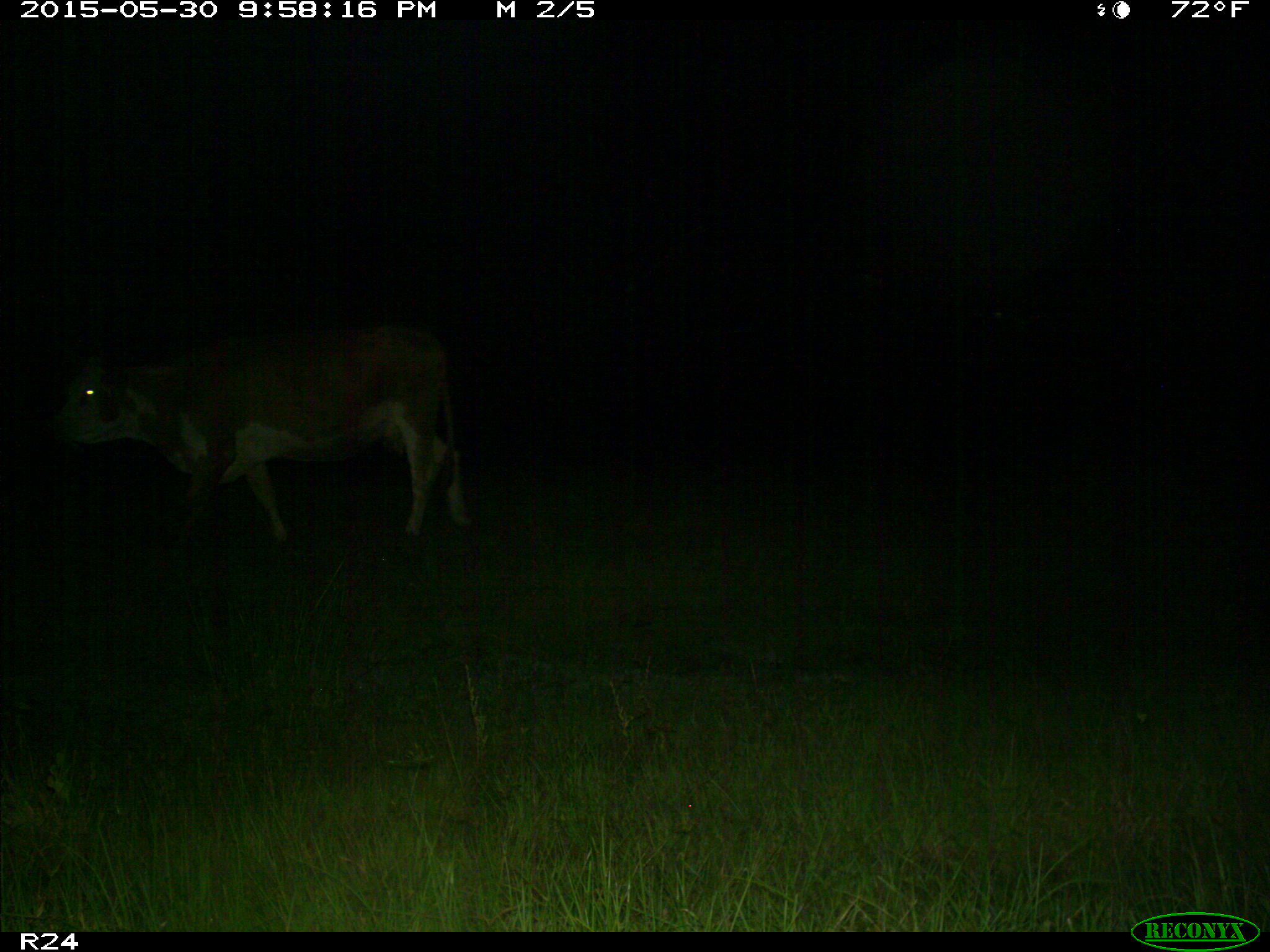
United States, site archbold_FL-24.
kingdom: Animalia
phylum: Chordata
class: Mammalia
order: Artiodactyla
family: Bovidae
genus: Bos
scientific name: Bos taurus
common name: domestic cow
Bos taurus (domestic cow).